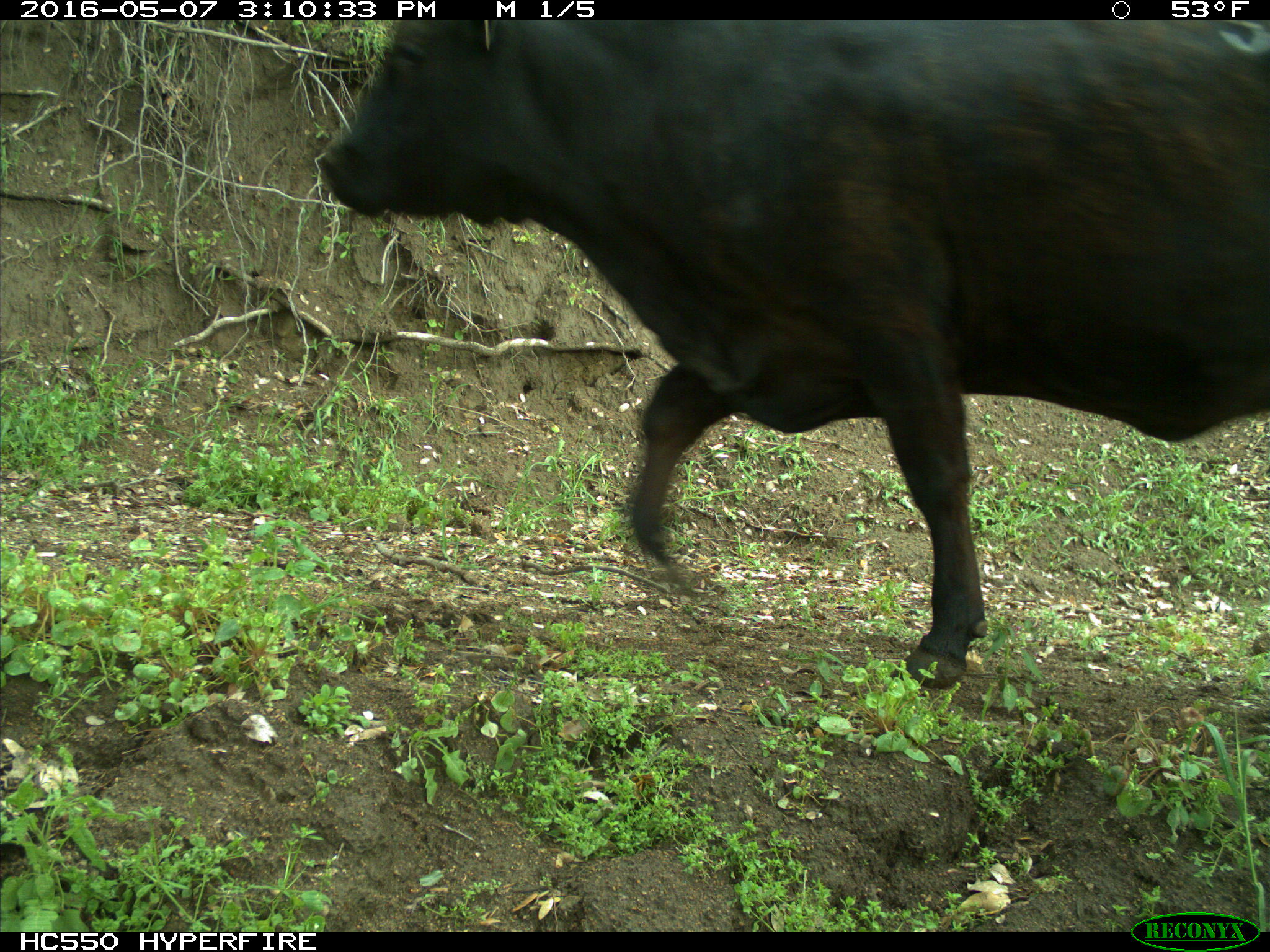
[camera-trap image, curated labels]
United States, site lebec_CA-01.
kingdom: Animalia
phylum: Chordata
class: Mammalia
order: Artiodactyla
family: Bovidae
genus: Bos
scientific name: Bos taurus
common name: domestic cow